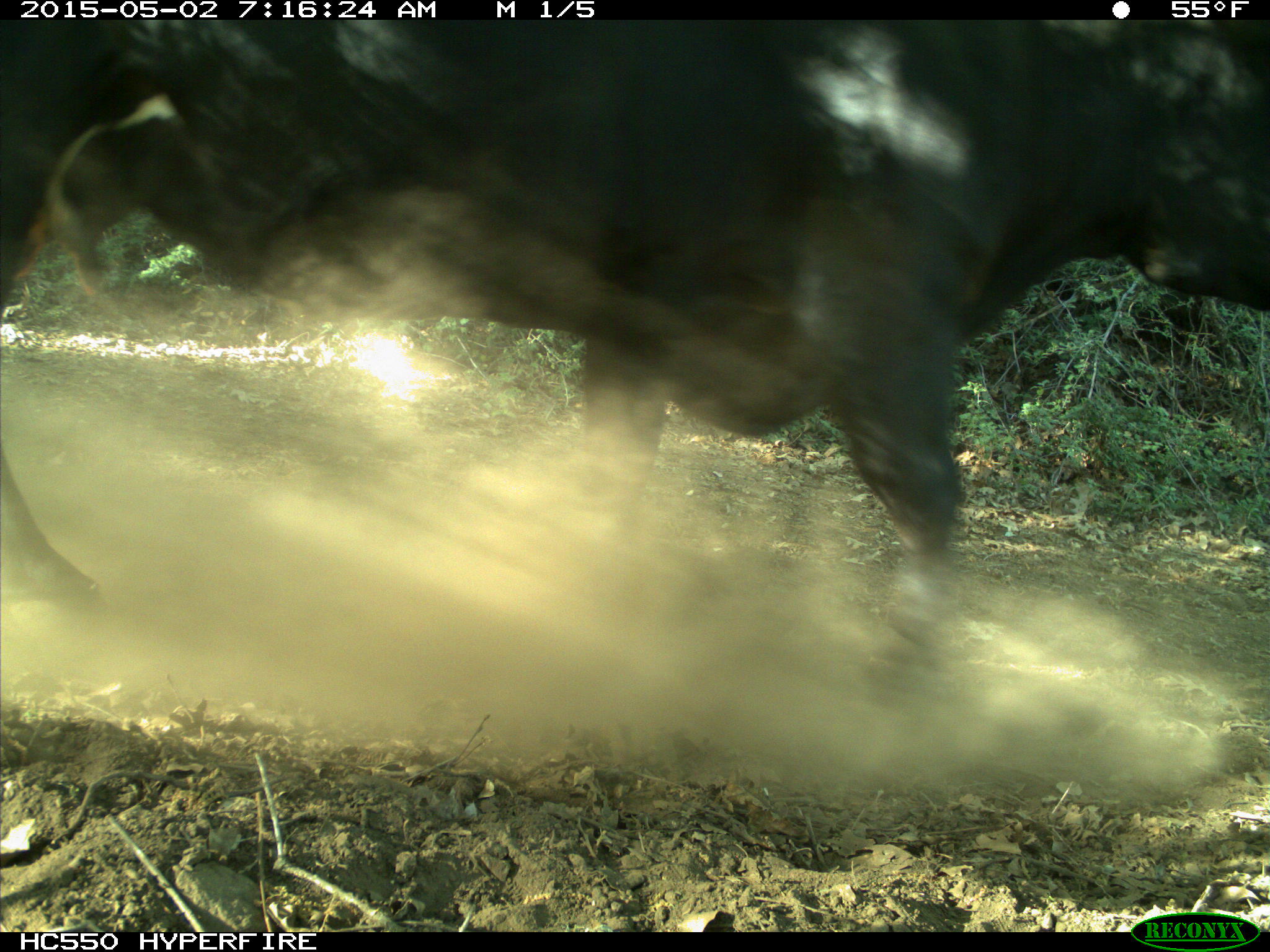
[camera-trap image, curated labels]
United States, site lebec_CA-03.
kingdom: Animalia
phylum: Chordata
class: Mammalia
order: Artiodactyla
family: Bovidae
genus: Bos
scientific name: Bos taurus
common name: domestic cow